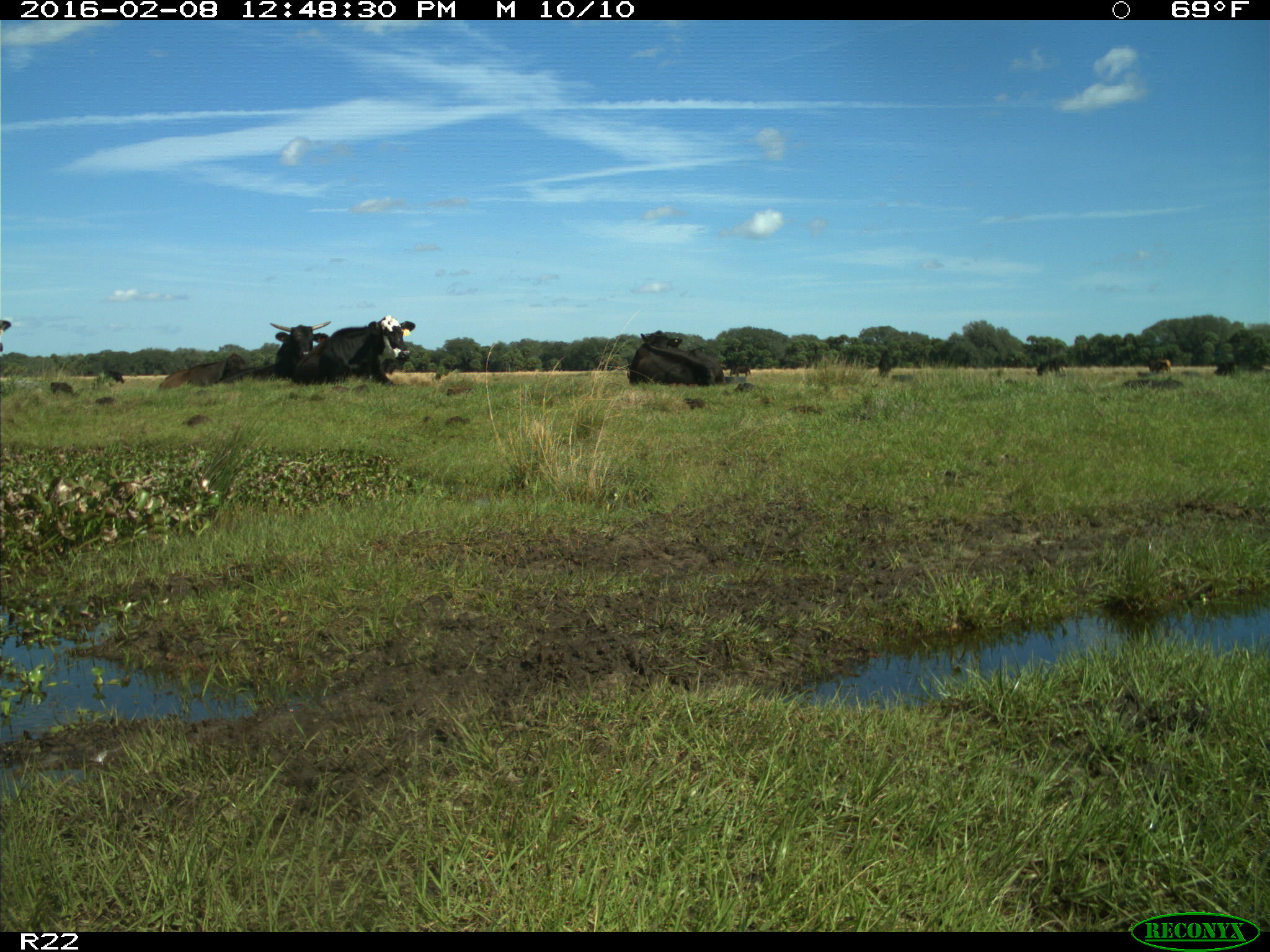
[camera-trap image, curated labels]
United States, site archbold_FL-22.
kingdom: Animalia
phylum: Chordata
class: Mammalia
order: Artiodactyla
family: Bovidae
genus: Bos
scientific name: Bos taurus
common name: domestic cow